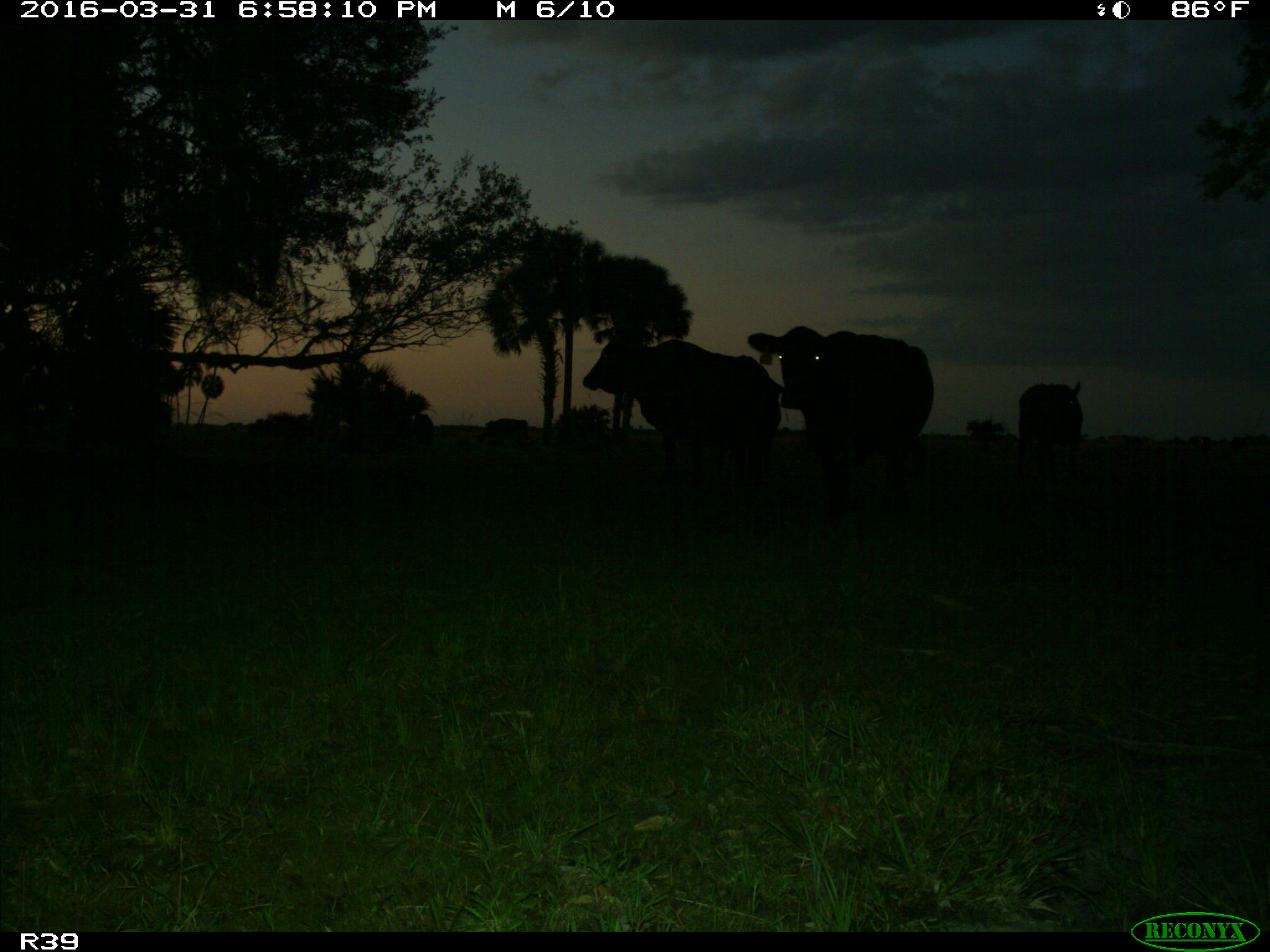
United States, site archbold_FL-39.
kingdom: Animalia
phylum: Chordata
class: Mammalia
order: Artiodactyla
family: Bovidae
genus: Bos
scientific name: Bos taurus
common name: domestic cow